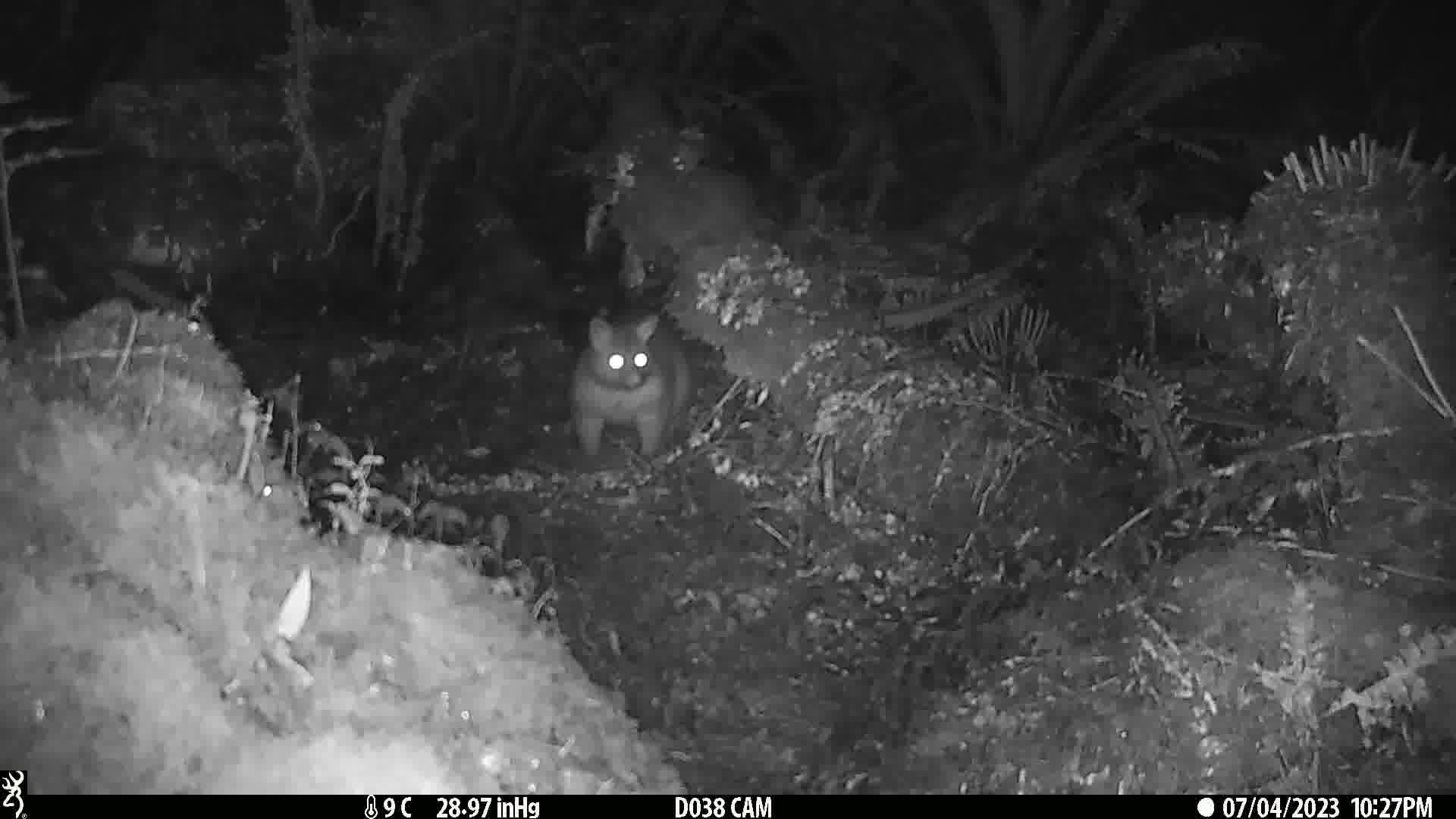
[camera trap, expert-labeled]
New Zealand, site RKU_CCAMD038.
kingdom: Animalia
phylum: Chordata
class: Mammalia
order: Diprotodontia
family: Phalangeridae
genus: Trichosurus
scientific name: Trichosurus vulpecula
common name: common brushtail possum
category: possum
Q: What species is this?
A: Possum (common brushtail possum) (Trichosurus vulpecula).